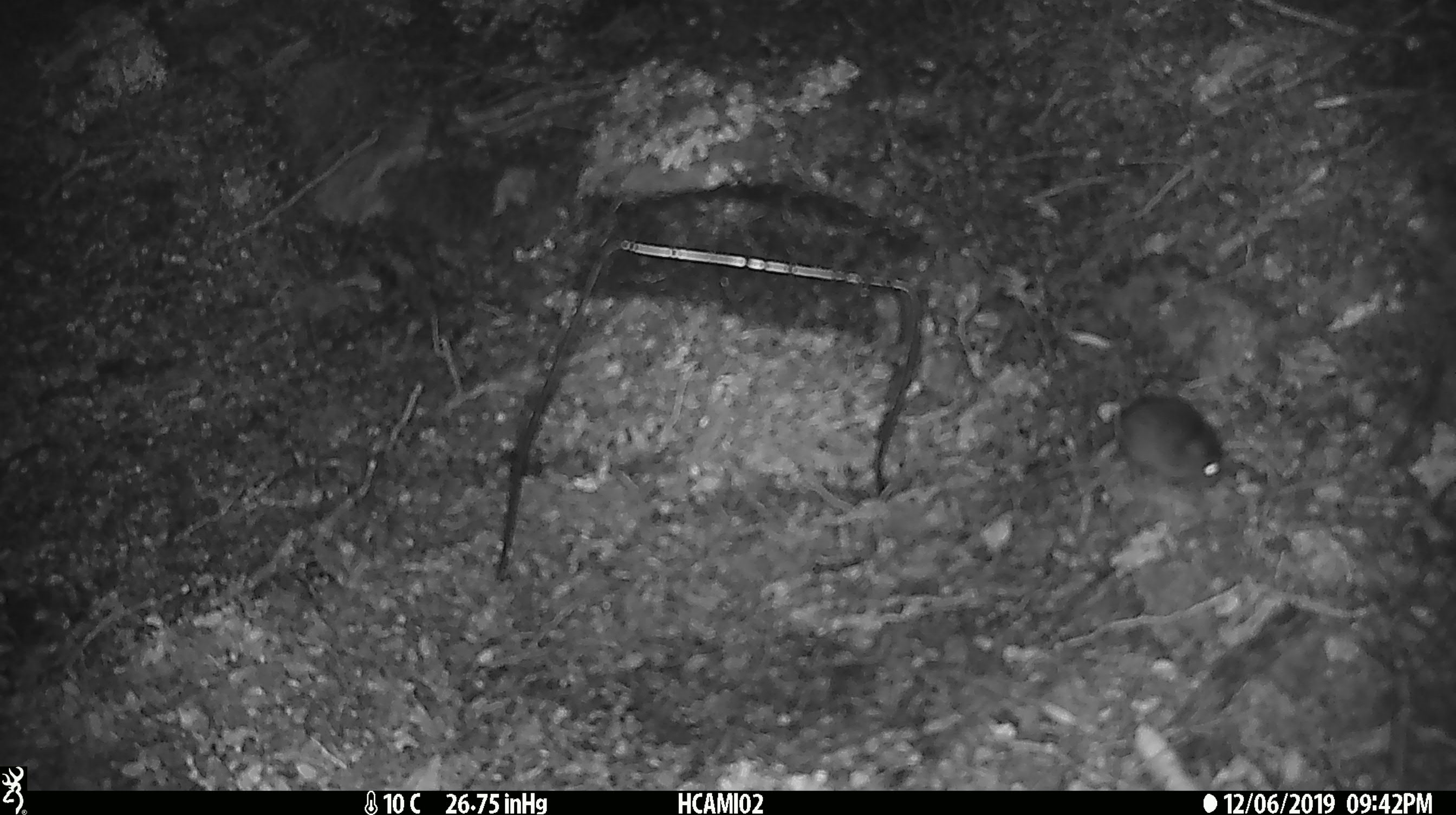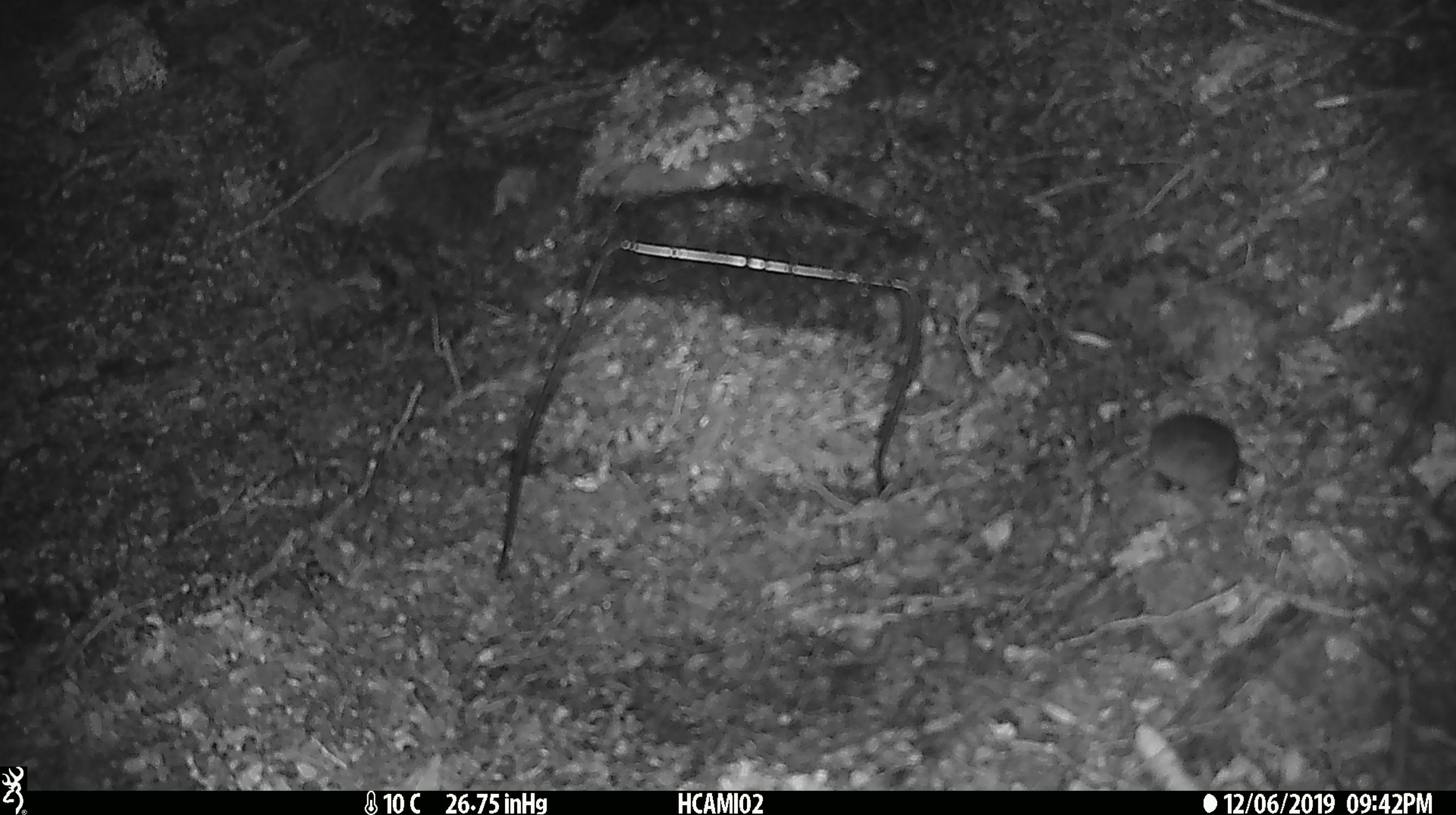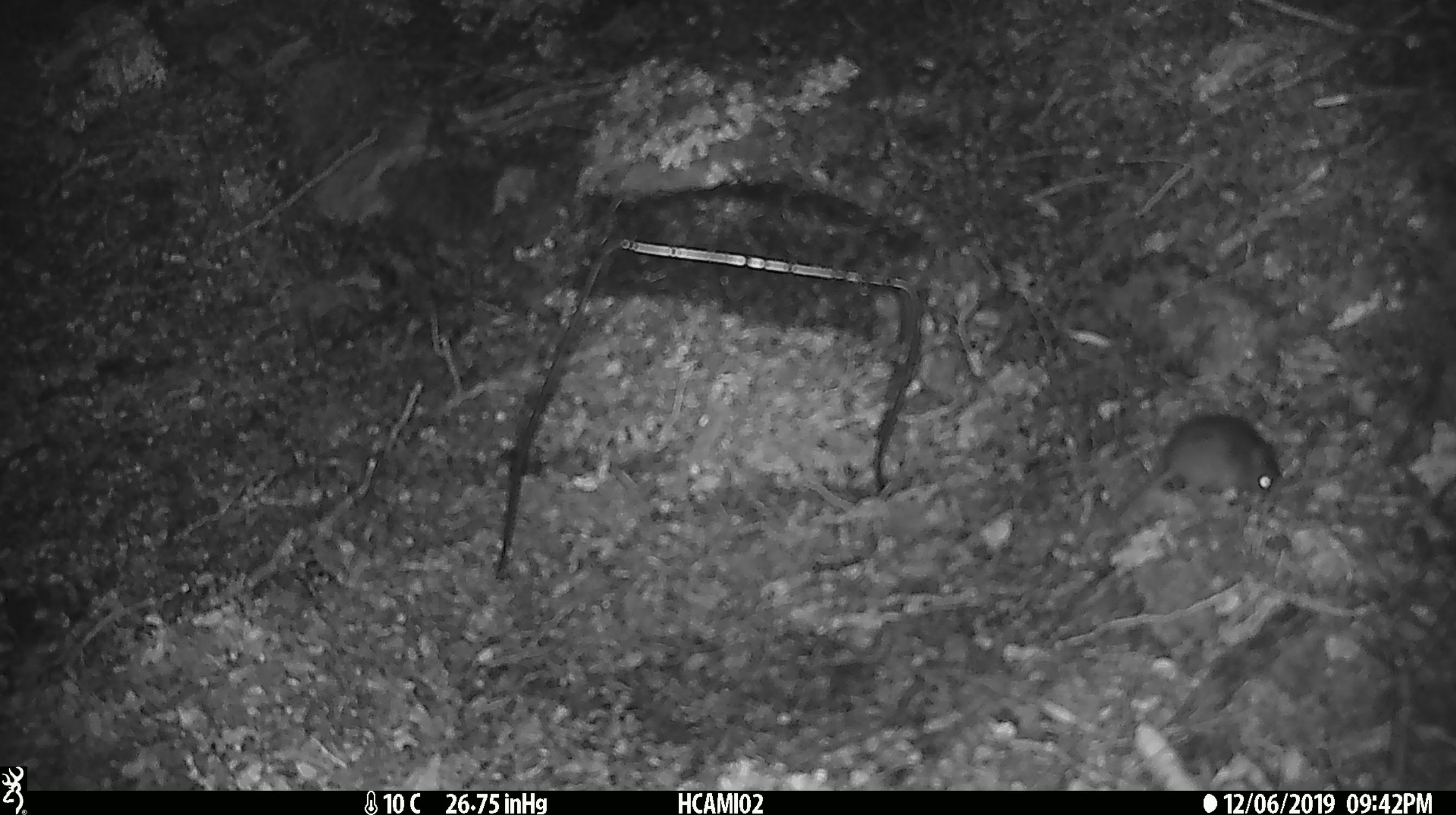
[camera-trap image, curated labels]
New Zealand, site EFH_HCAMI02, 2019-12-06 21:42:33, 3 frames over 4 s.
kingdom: Animalia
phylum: Chordata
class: Mammalia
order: Rodentia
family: Muridae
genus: Mus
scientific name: Mus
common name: mouse